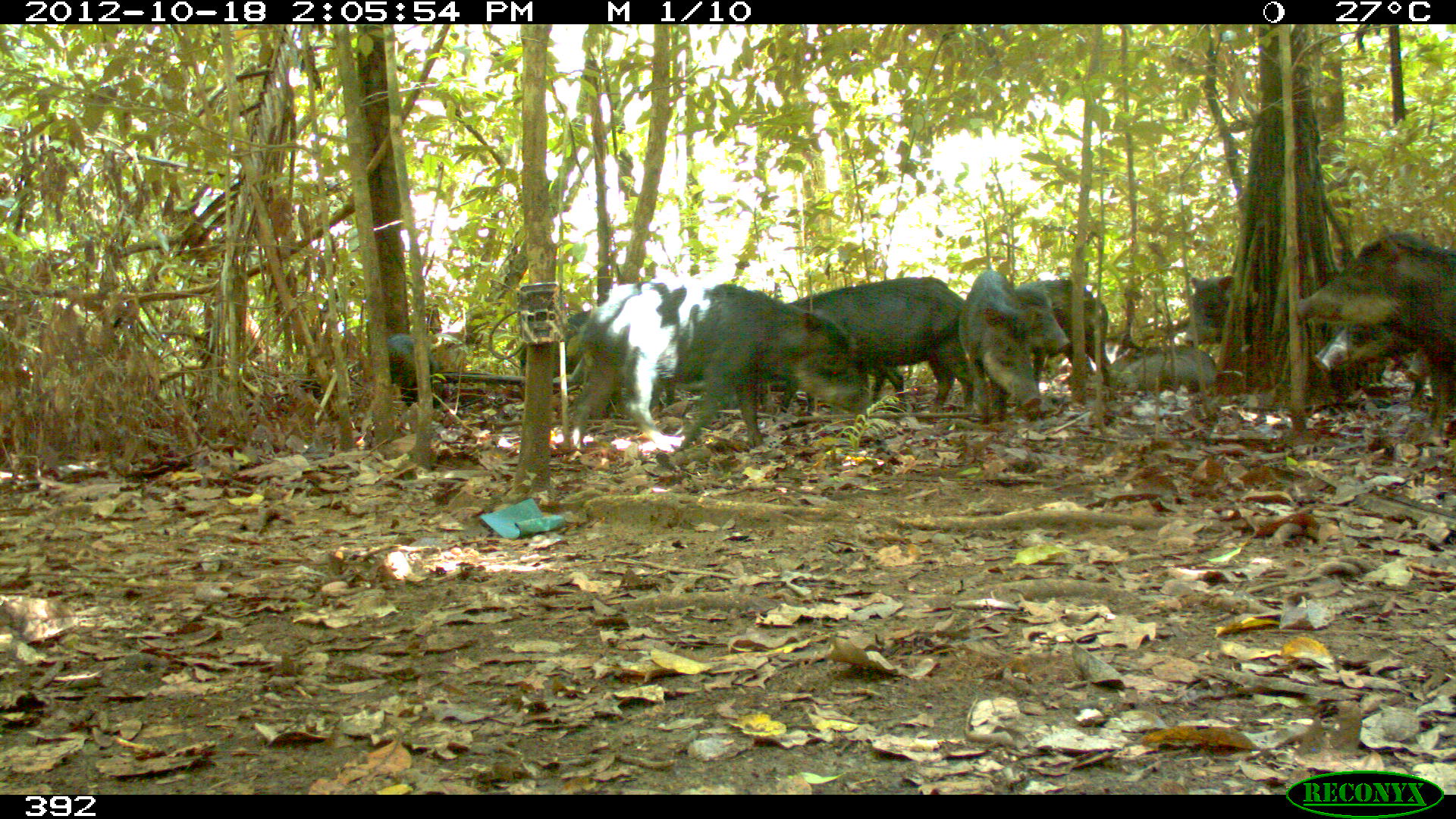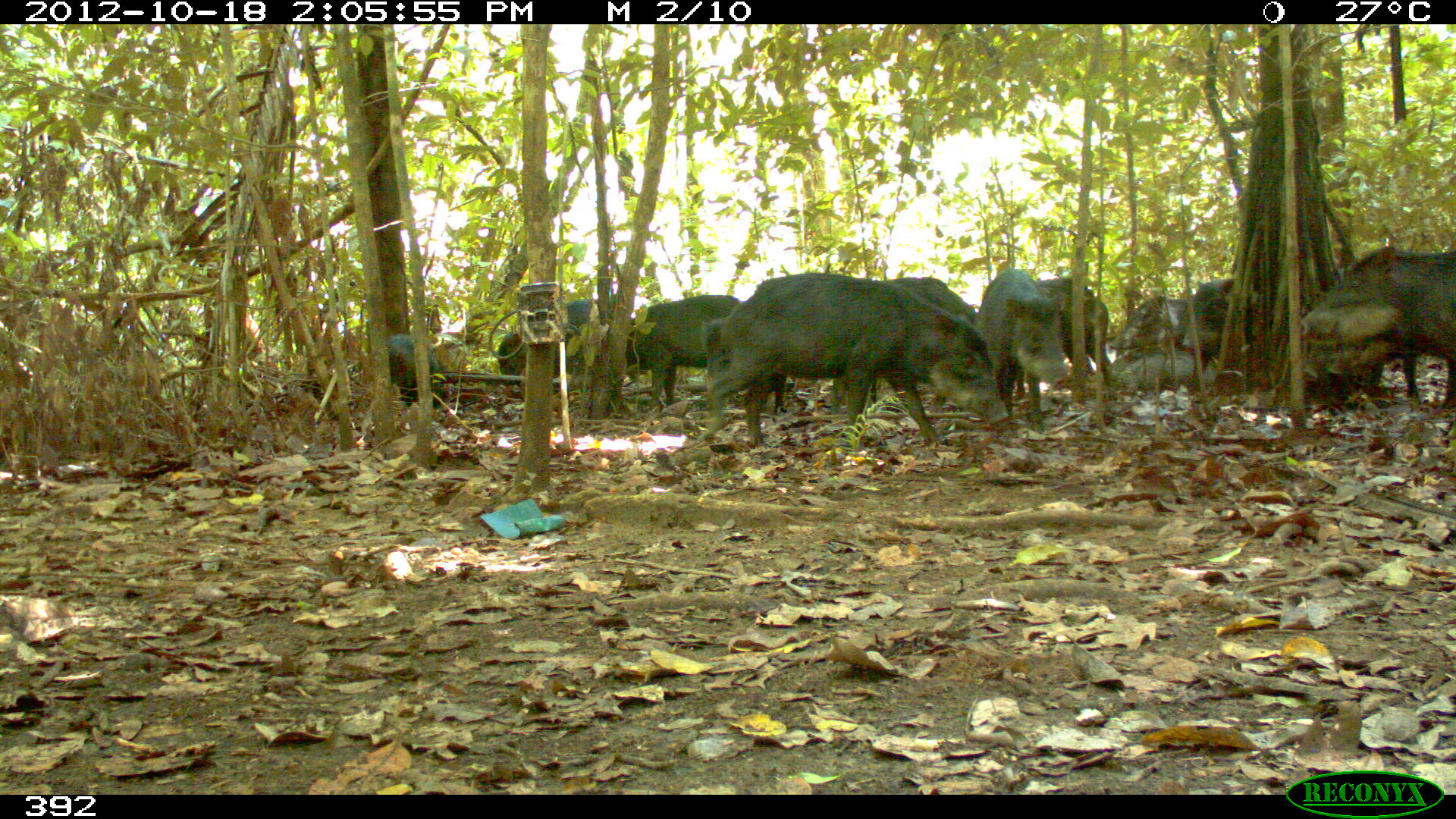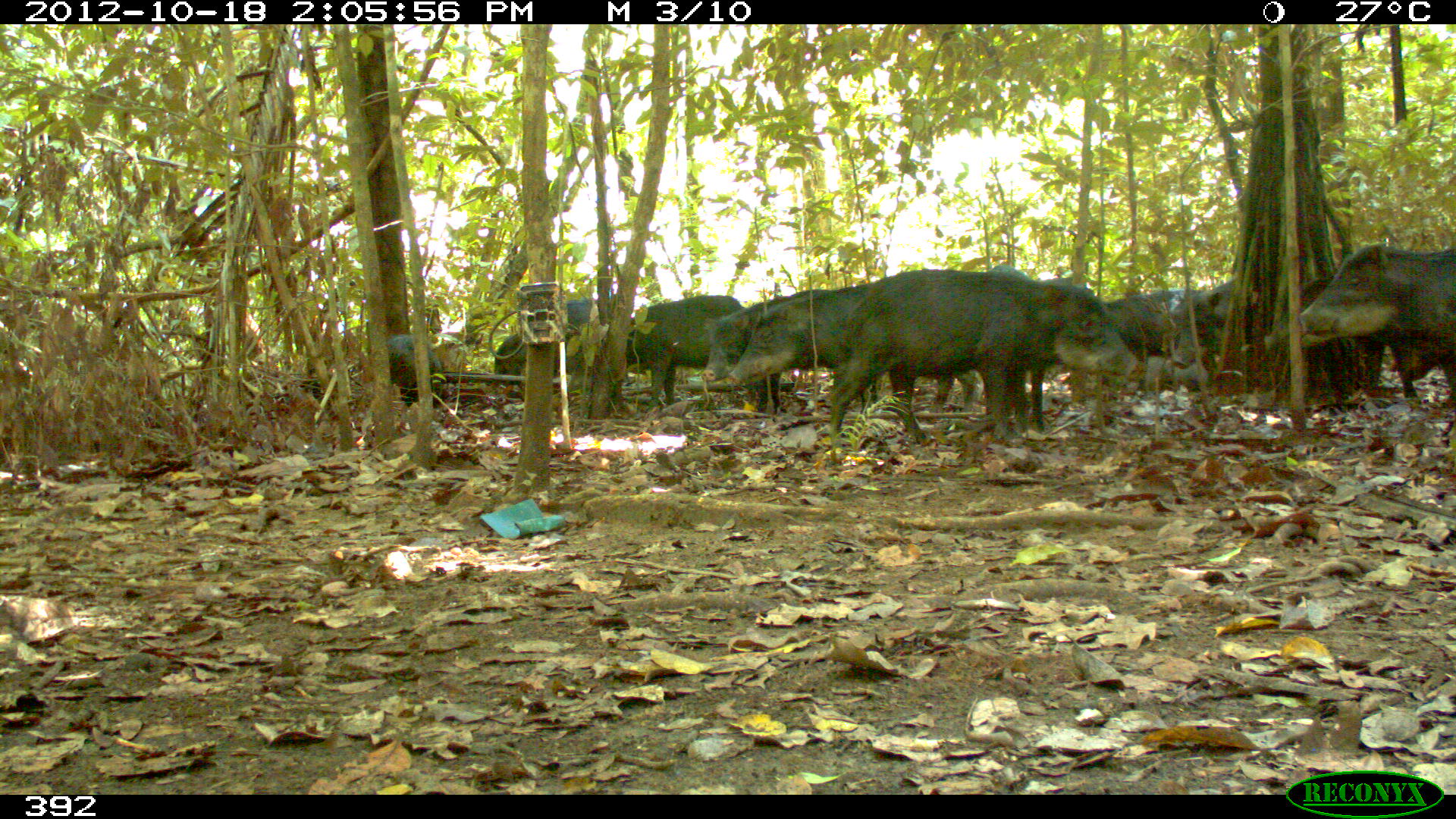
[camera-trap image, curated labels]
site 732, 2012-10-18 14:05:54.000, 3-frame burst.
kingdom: Animalia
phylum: Chordata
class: Mammalia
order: Artiodactyla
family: Tayassuidae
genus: Tayassu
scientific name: Tayassu pecari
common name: white-lipped peccary